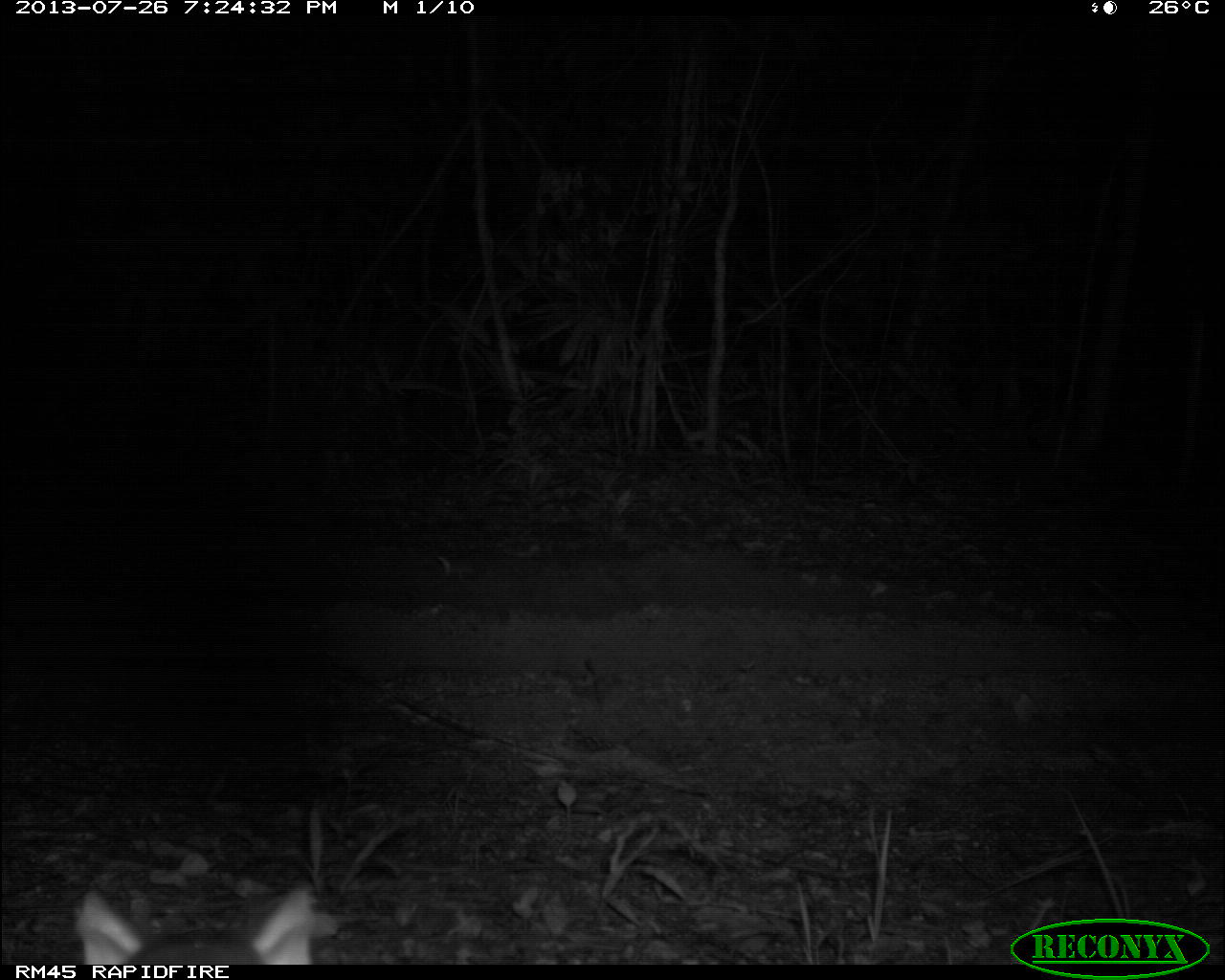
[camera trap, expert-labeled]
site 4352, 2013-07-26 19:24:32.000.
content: unidentified animal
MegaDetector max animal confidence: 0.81